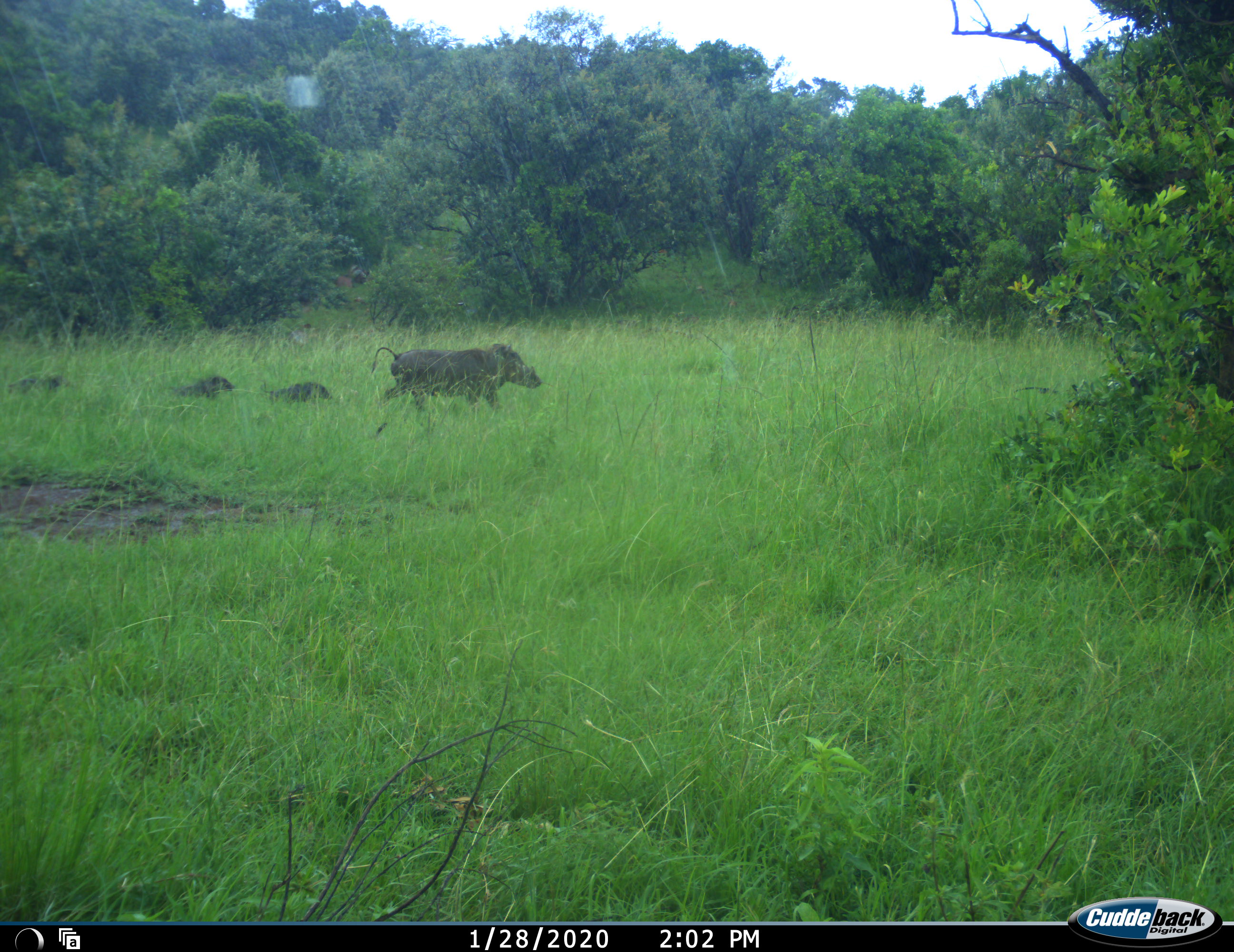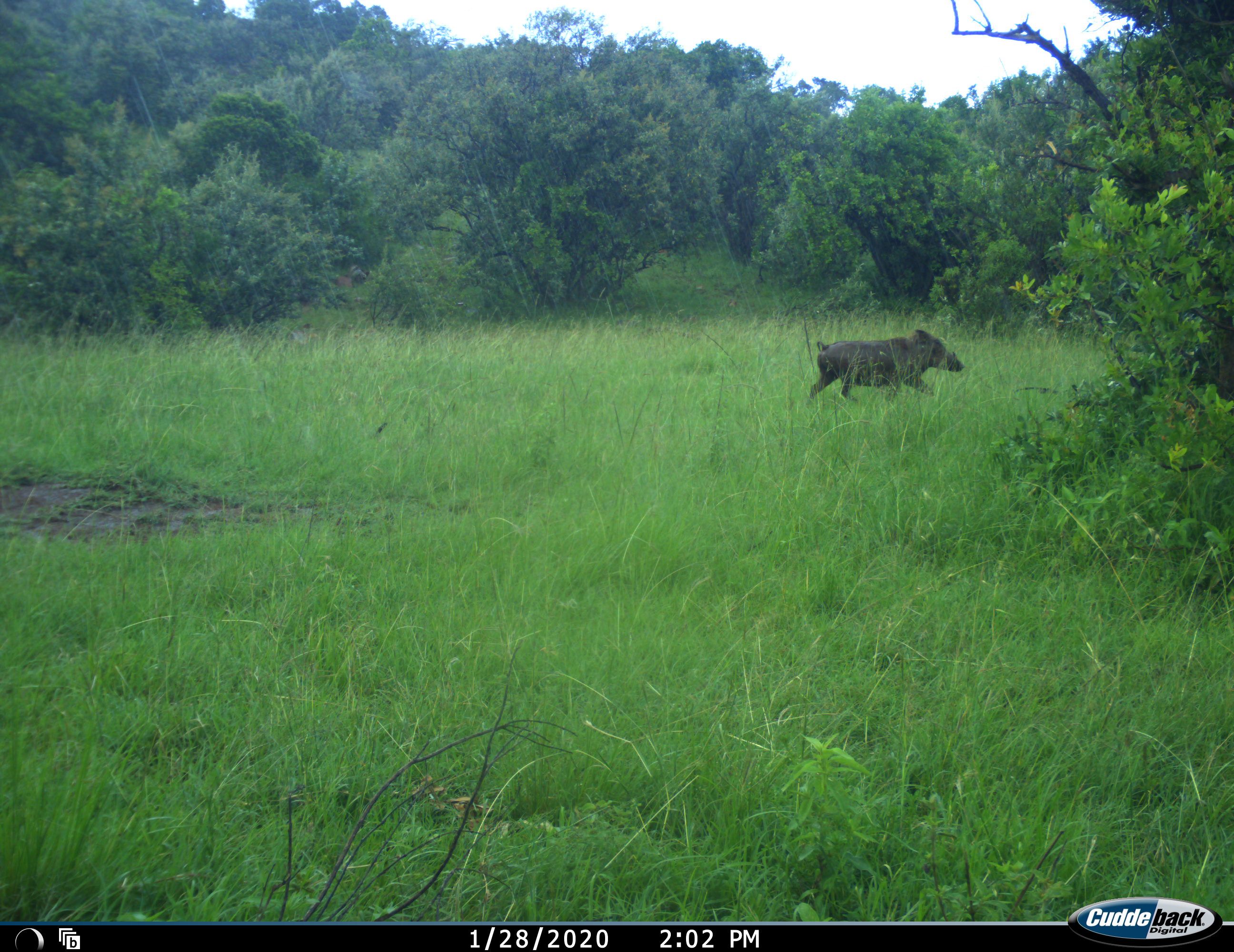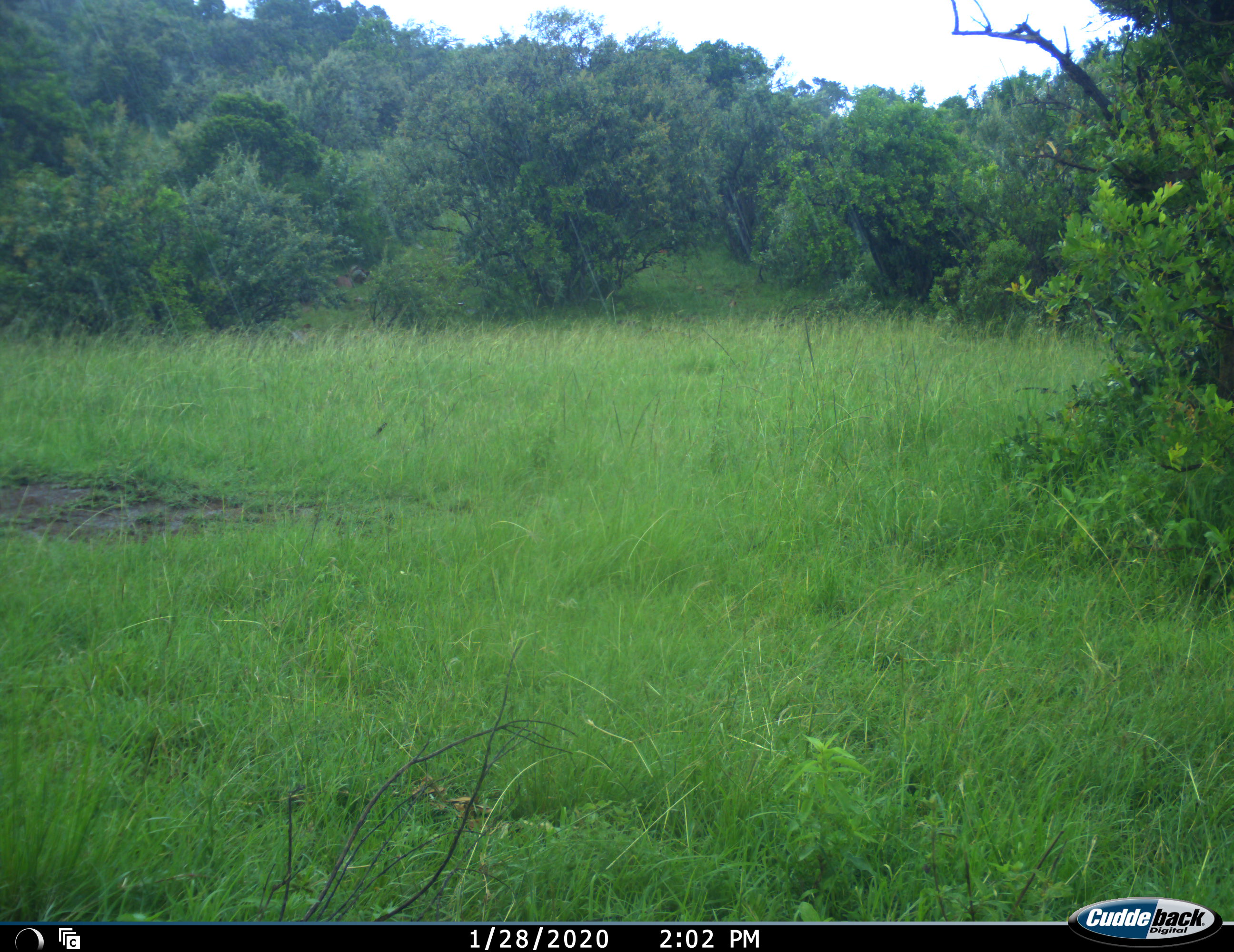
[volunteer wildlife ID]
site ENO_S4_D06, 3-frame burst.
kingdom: Animalia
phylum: Chordata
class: Mammalia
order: Artiodactyla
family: Suidae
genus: Phacochoerus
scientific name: Phacochoerus africanus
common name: warthog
Warthog (Phacochoerus africanus), count 4. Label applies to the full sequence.